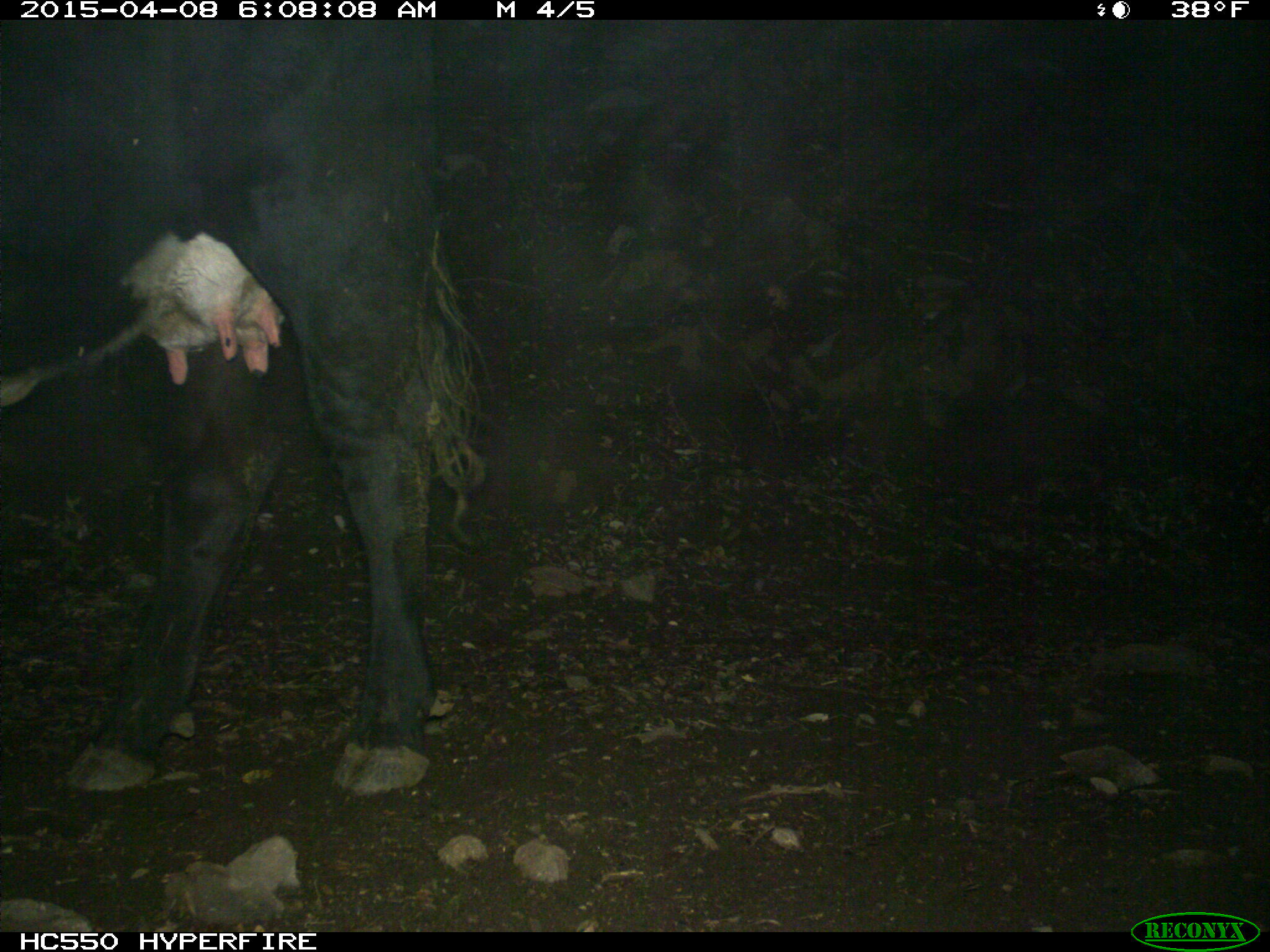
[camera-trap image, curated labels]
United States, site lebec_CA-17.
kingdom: Animalia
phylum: Chordata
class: Mammalia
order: Artiodactyla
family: Bovidae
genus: Bos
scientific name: Bos taurus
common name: domestic cow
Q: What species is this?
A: Bos taurus (domestic cow).